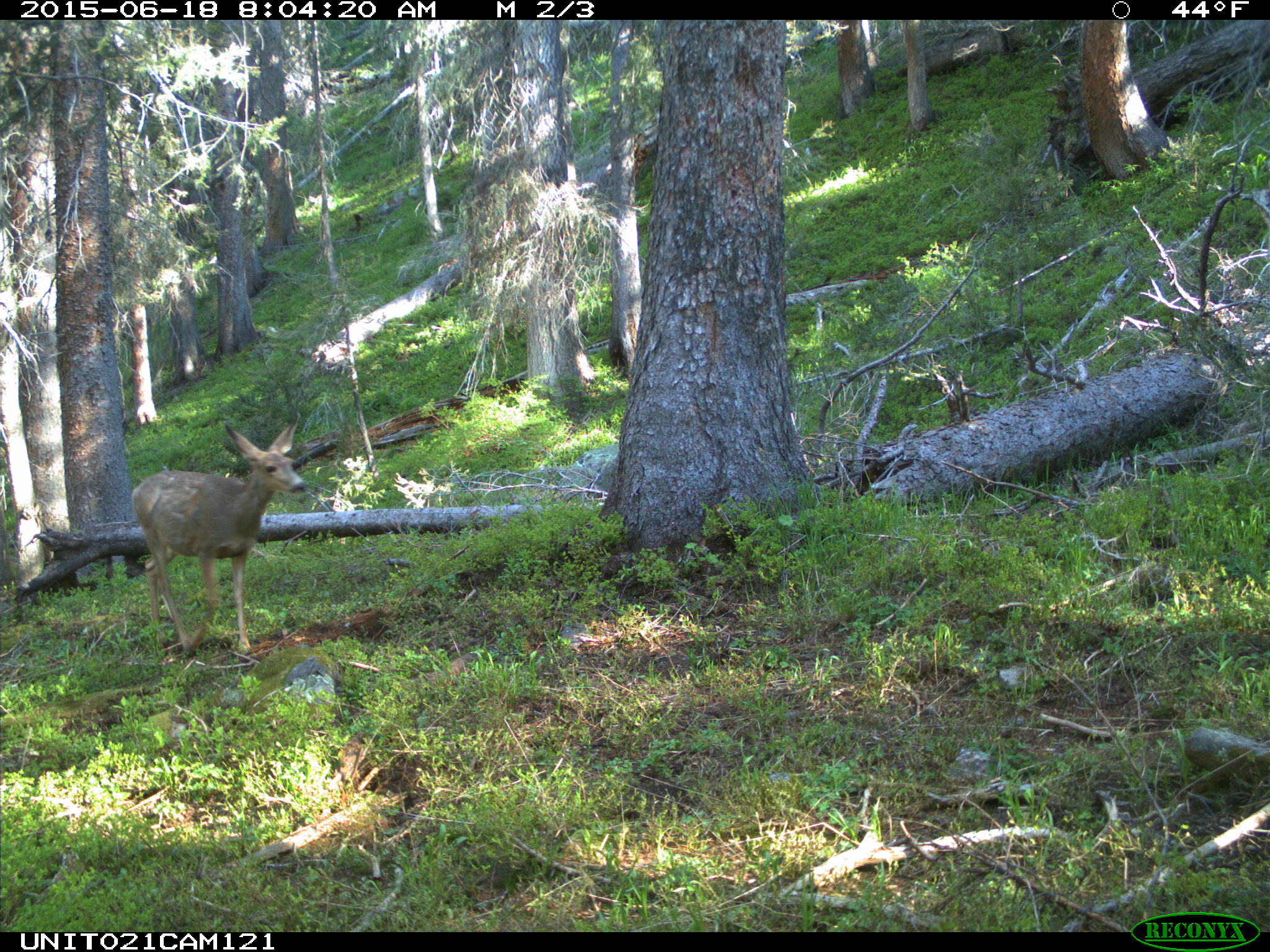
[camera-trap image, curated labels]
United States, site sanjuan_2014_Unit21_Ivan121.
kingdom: Animalia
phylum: Chordata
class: Mammalia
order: Artiodactyla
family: Cervidae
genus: Odocoileus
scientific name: Odocoileus hemionus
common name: mule deer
Odocoileus hemionus (mule deer).